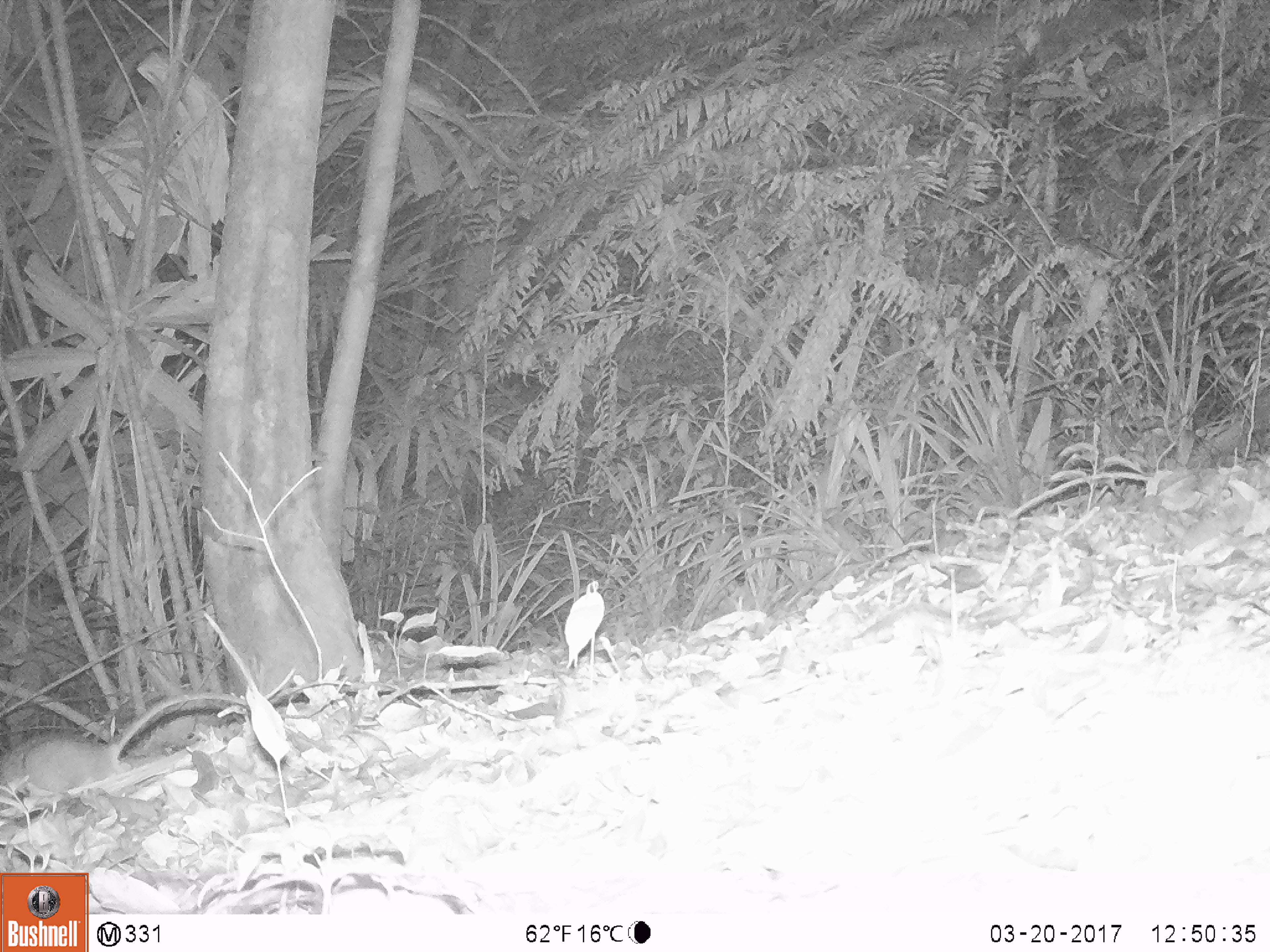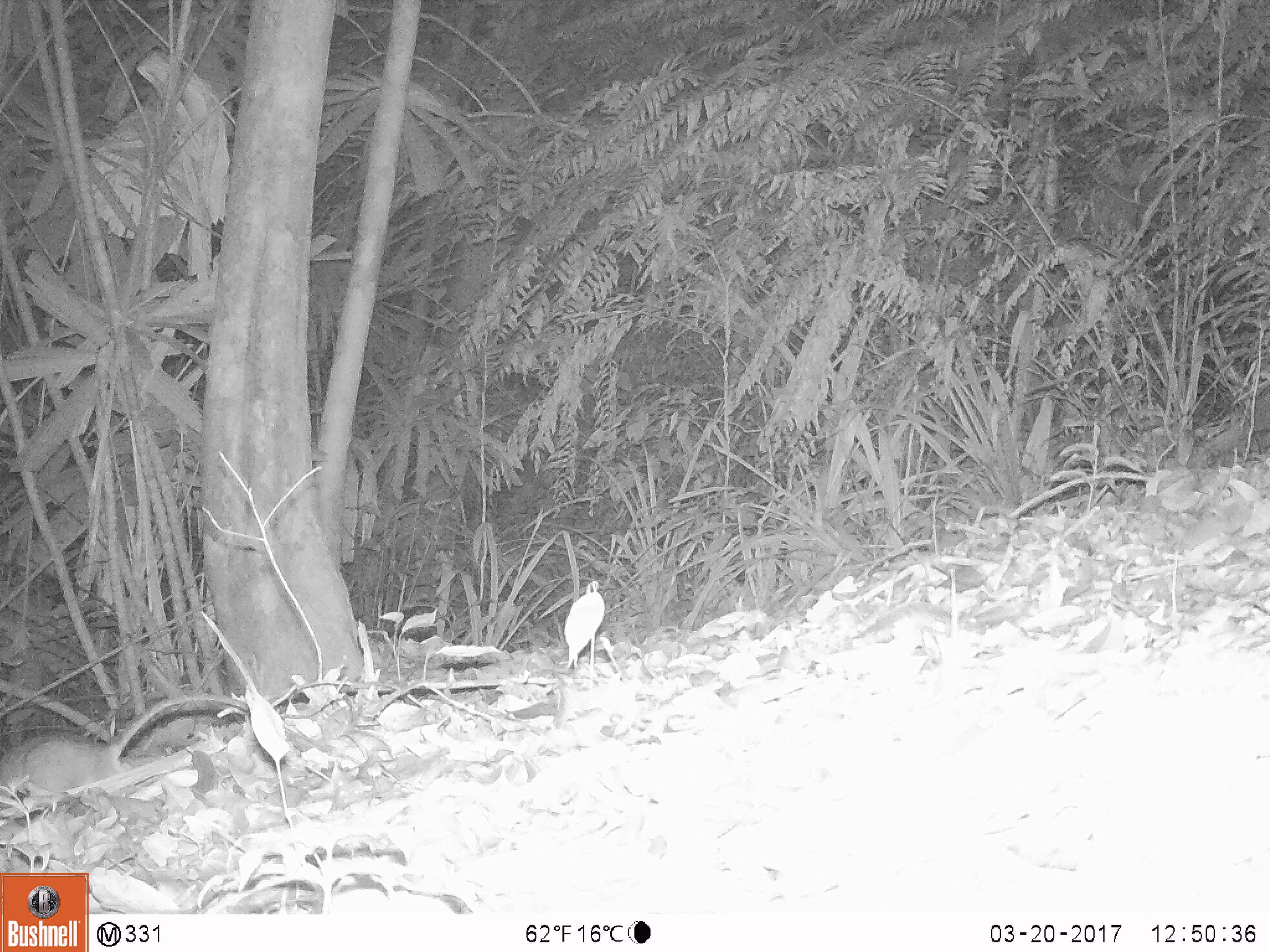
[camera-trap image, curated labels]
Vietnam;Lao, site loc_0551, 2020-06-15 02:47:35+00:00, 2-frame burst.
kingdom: Animalia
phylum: Chordata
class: Mammalia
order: Rodentia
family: Muridae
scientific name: Muridae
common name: old-world mice and rats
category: unidentified murid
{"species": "unidentified murid (old-world mice and rats) (Muridae)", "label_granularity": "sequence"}